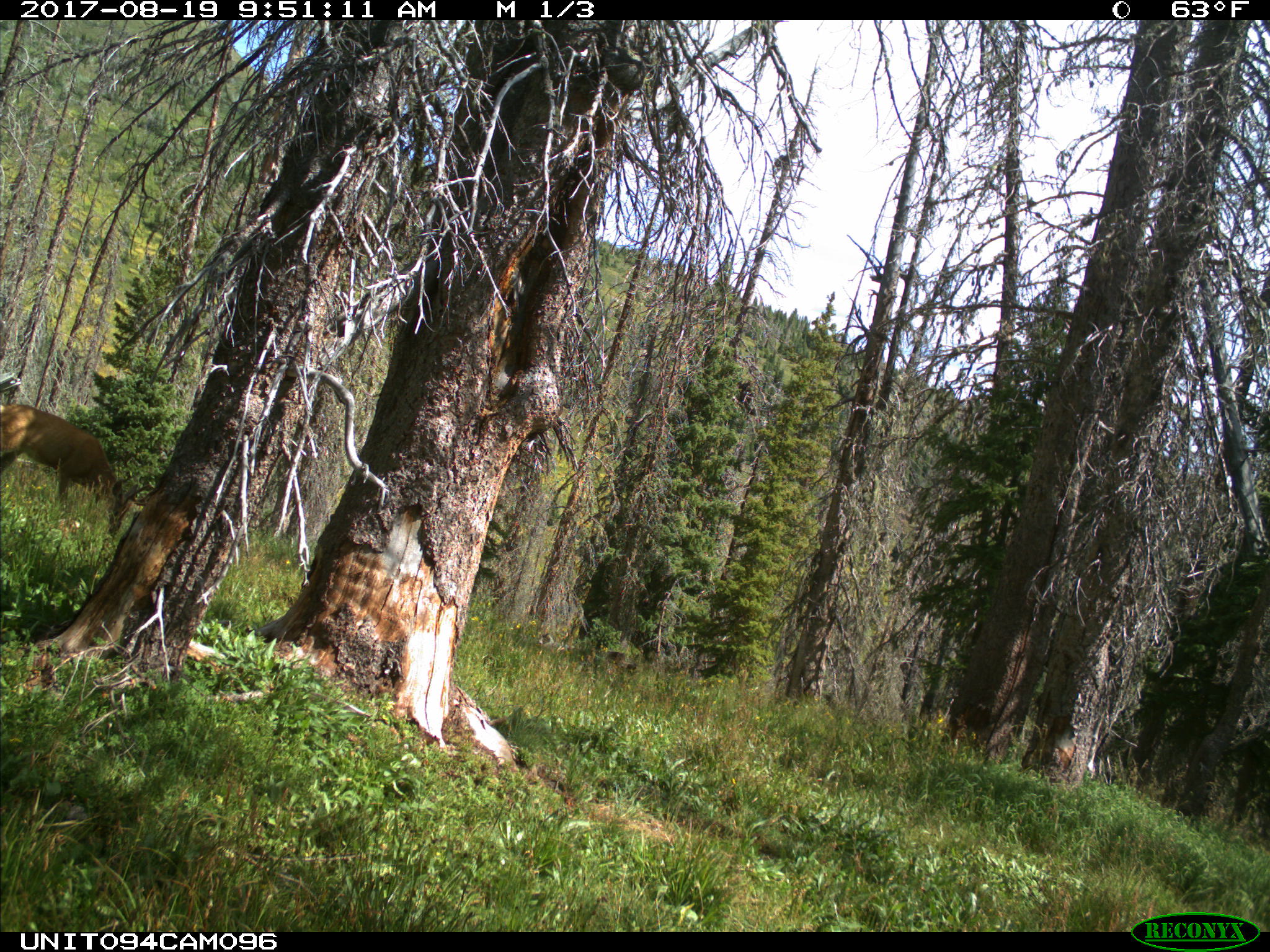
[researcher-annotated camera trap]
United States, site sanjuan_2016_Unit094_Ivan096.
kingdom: Animalia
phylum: Chordata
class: Mammalia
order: Artiodactyla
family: Cervidae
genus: Odocoileus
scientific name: Odocoileus hemionus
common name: mule deer